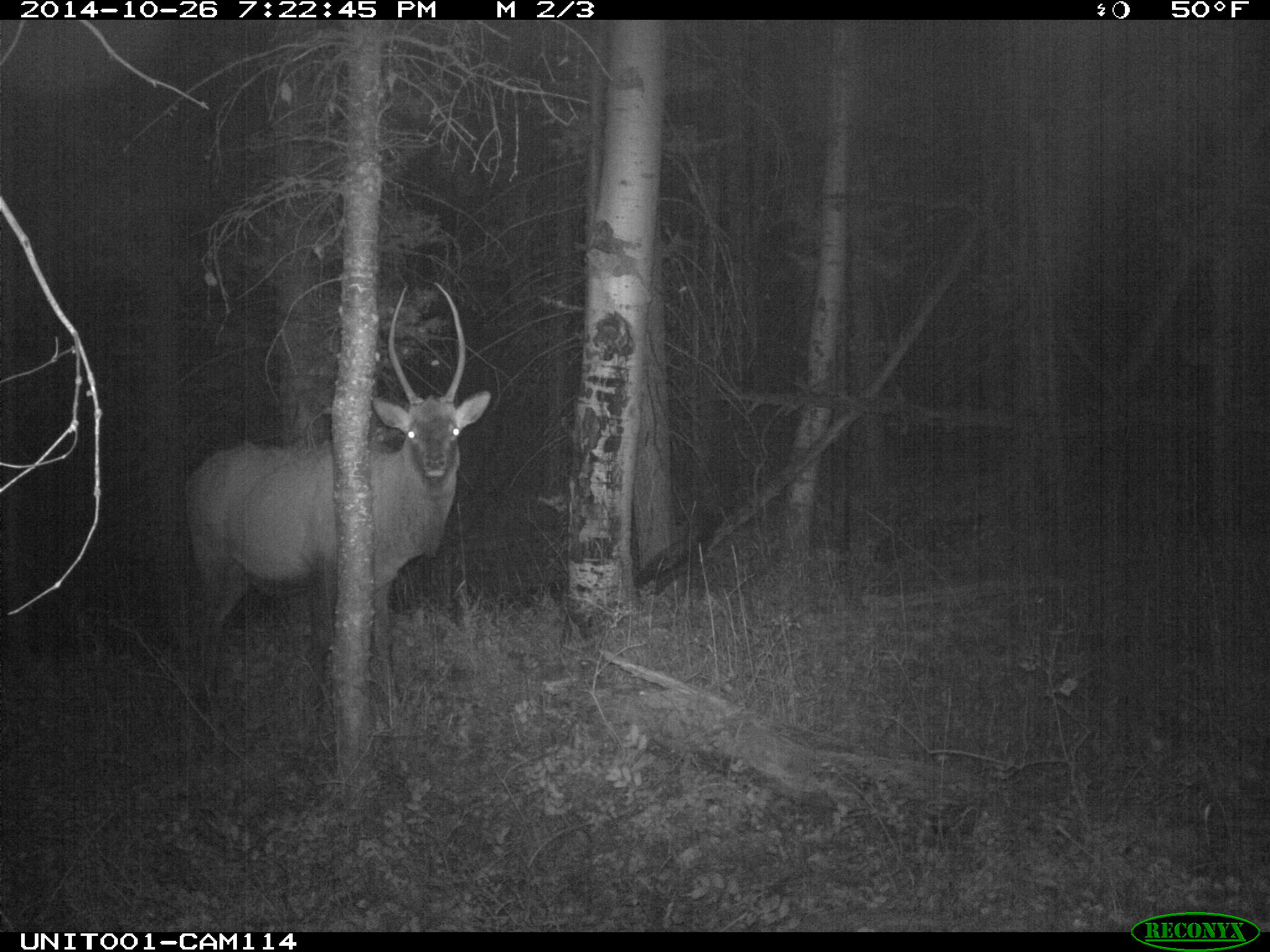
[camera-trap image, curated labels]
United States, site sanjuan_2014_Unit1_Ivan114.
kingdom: Animalia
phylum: Chordata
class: Mammalia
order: Artiodactyla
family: Cervidae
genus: Cervus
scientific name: Cervus elaphus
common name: red deer